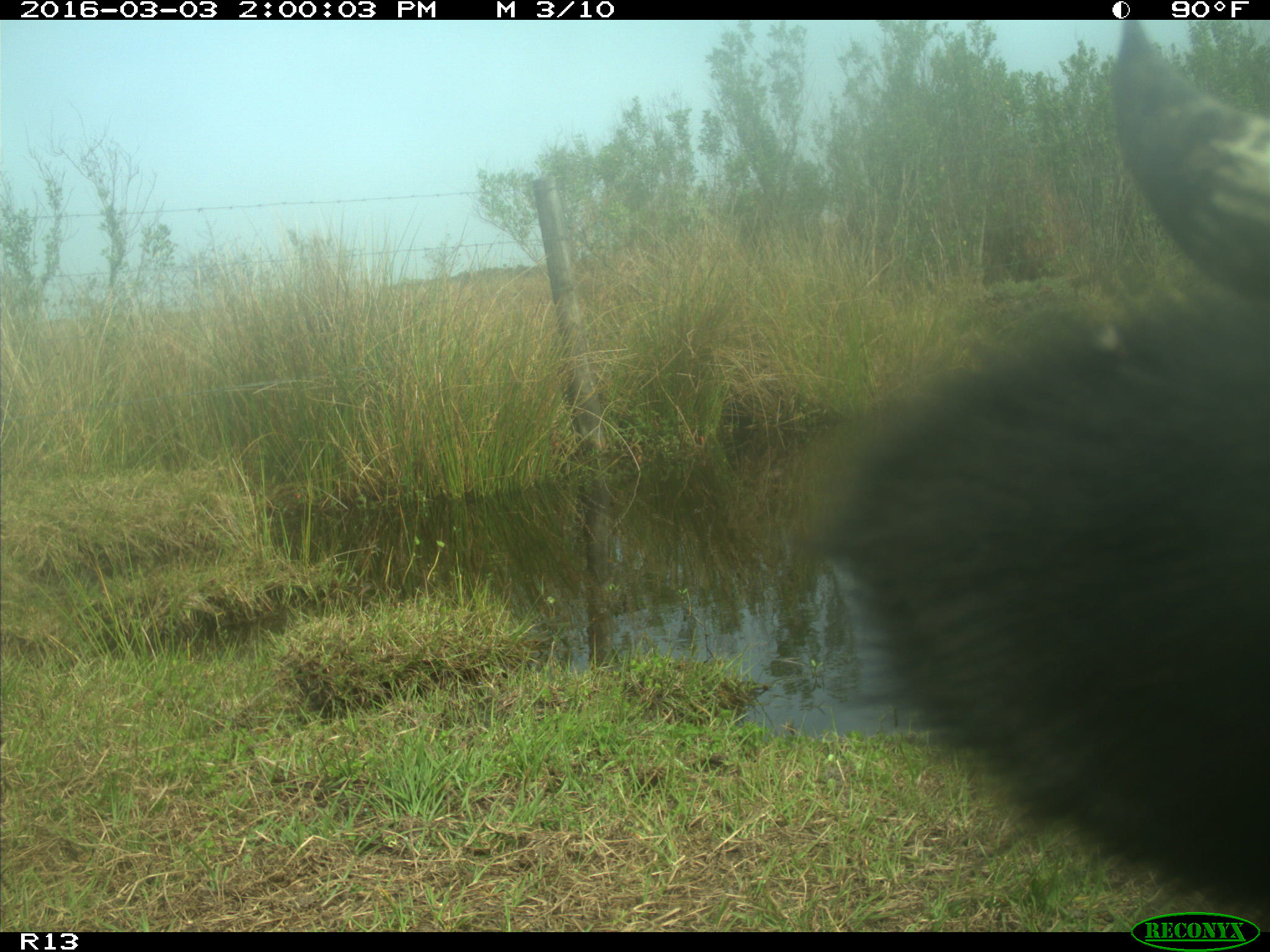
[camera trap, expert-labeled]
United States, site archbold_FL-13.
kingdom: Animalia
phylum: Chordata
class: Mammalia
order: Artiodactyla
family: Bovidae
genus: Bos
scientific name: Bos taurus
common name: domestic cow